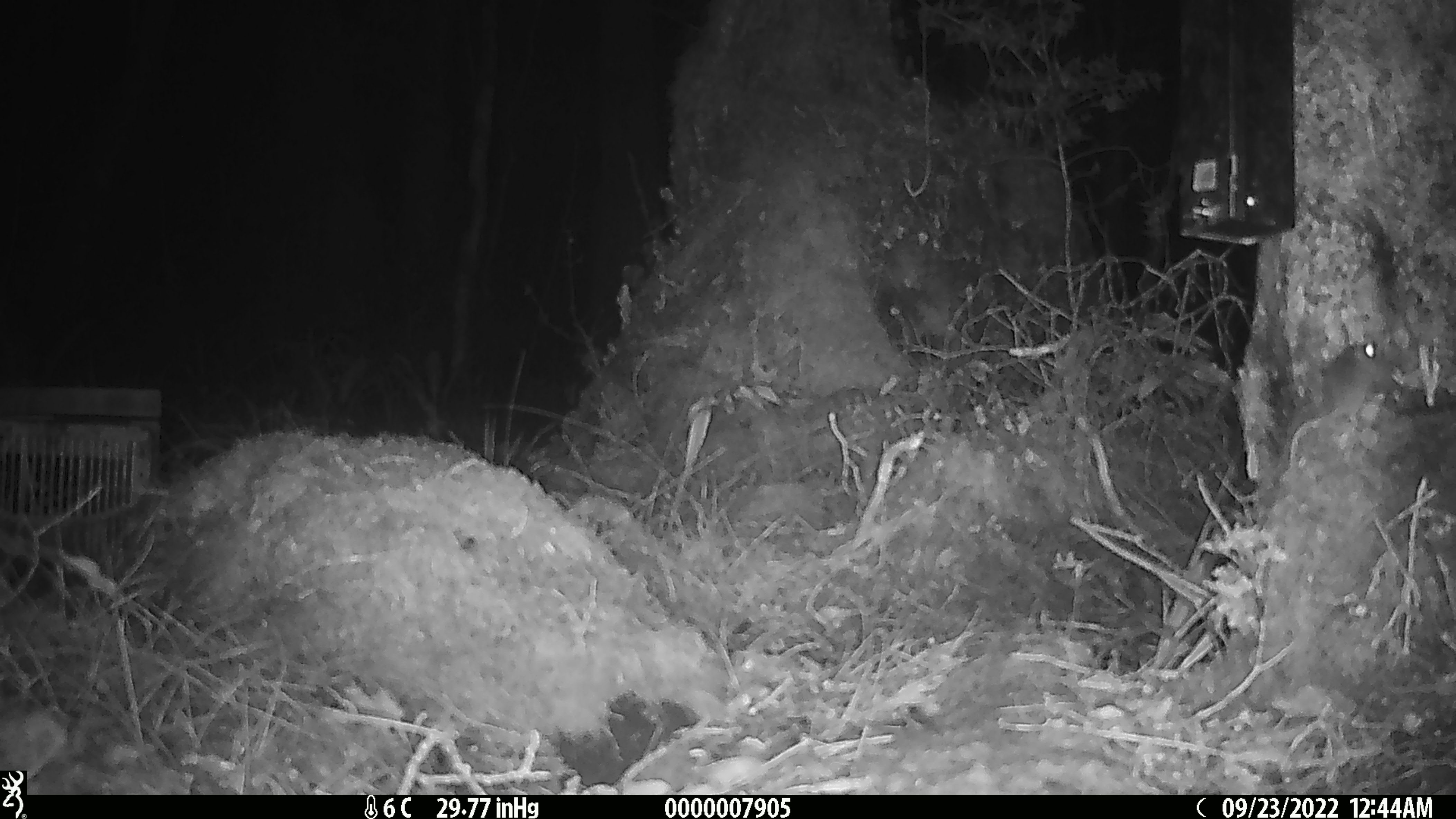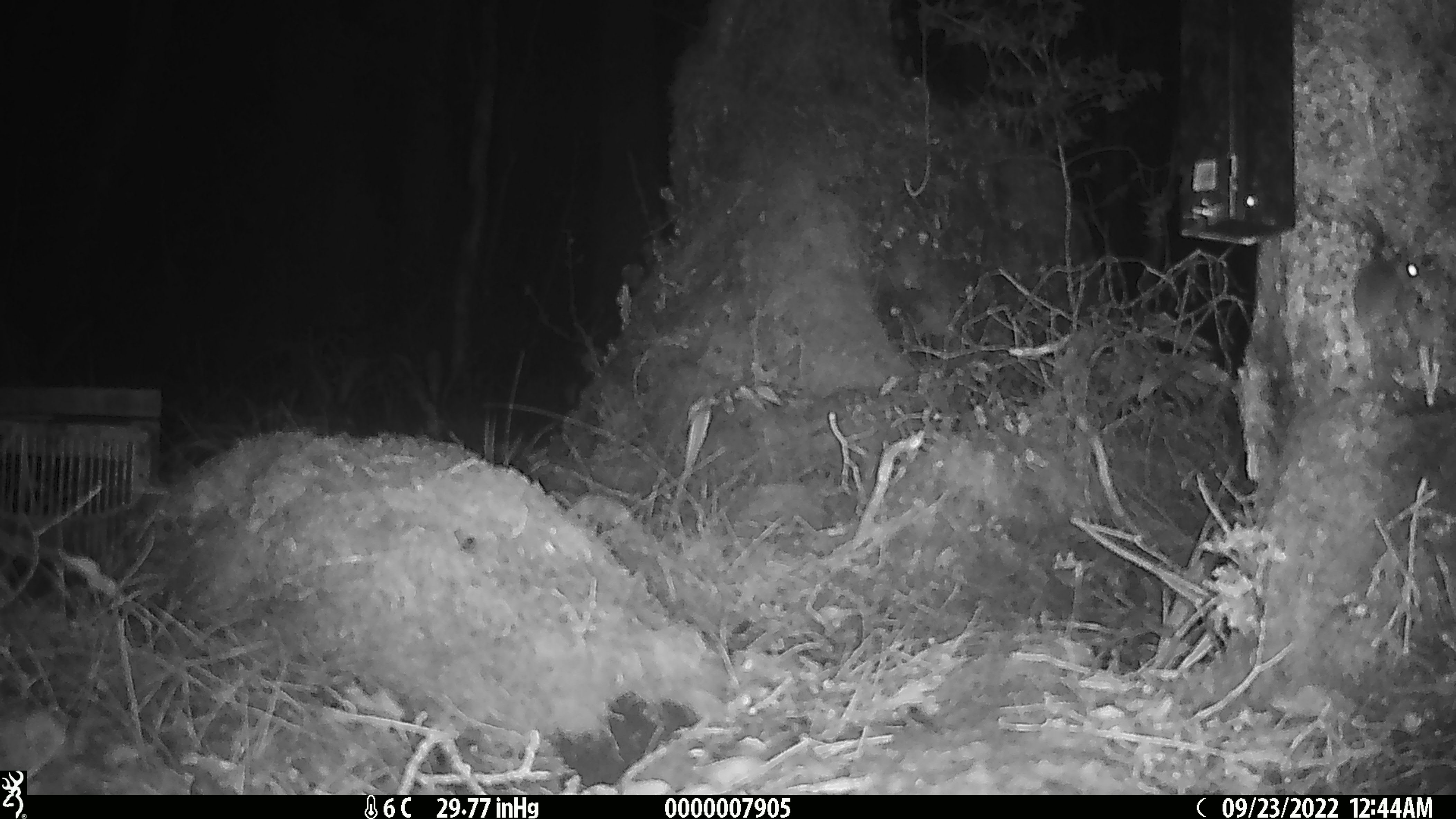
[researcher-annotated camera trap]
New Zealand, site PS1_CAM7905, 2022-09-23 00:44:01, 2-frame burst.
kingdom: Animalia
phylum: Chordata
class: Mammalia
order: Rodentia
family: Muridae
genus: Mus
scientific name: Mus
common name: mouse